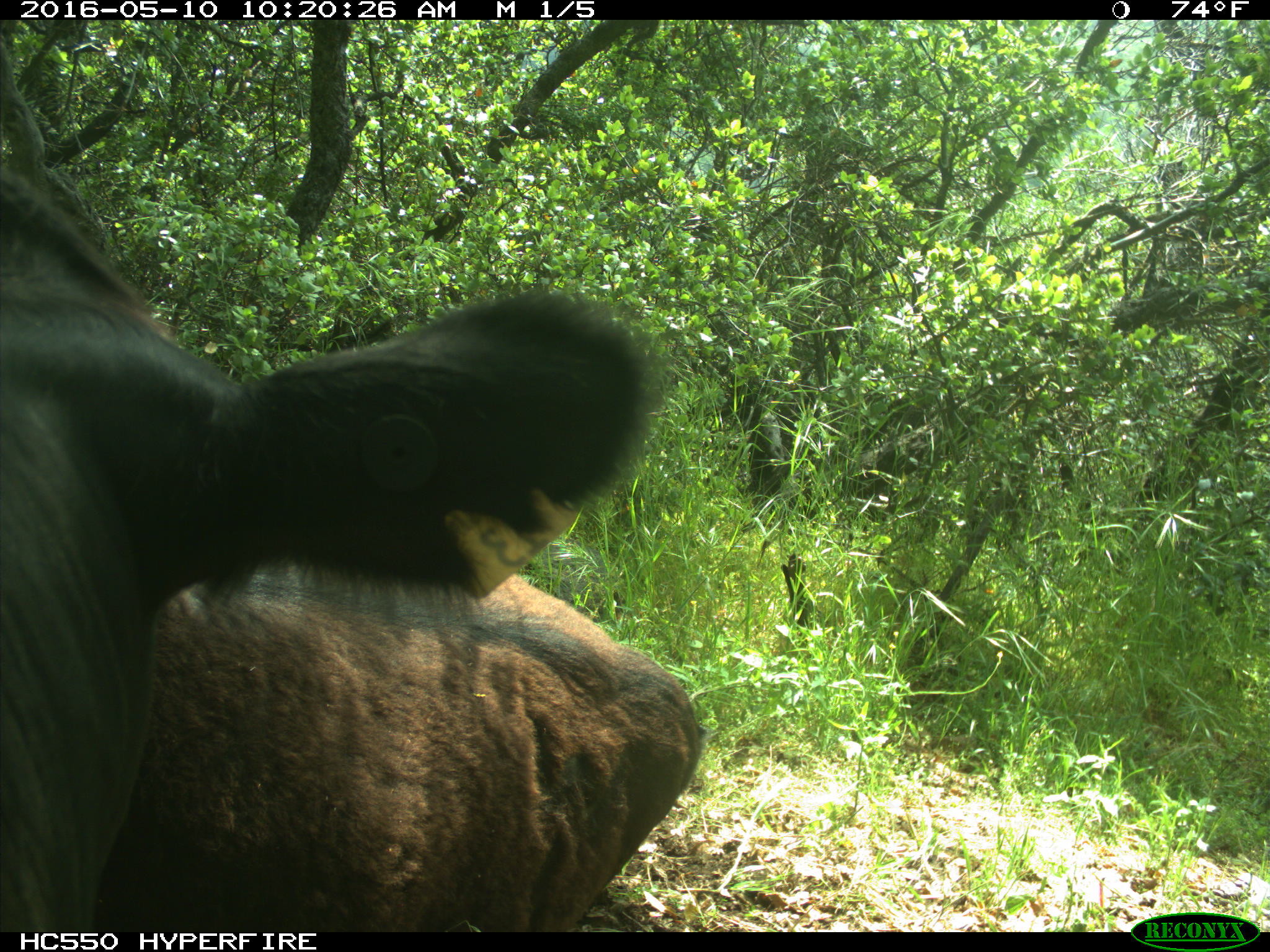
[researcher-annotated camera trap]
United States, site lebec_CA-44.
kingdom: Animalia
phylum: Chordata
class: Mammalia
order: Artiodactyla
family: Bovidae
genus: Bos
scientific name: Bos taurus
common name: domestic cow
Bos taurus (domestic cow).